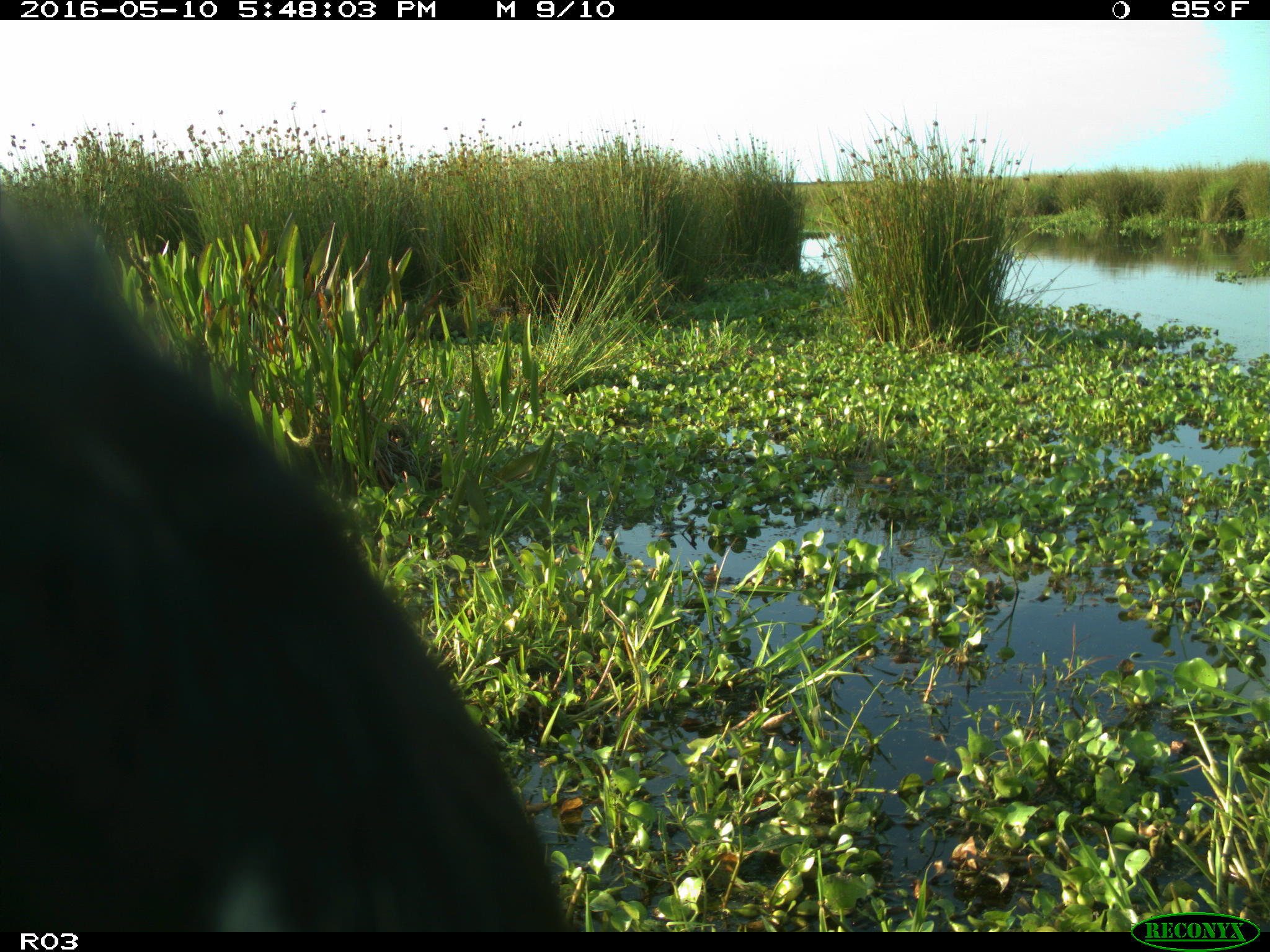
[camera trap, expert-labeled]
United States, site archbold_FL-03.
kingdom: Animalia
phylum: Chordata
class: Mammalia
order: Artiodactyla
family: Bovidae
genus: Bos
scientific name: Bos taurus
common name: domestic cow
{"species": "Bos taurus (domestic cow)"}